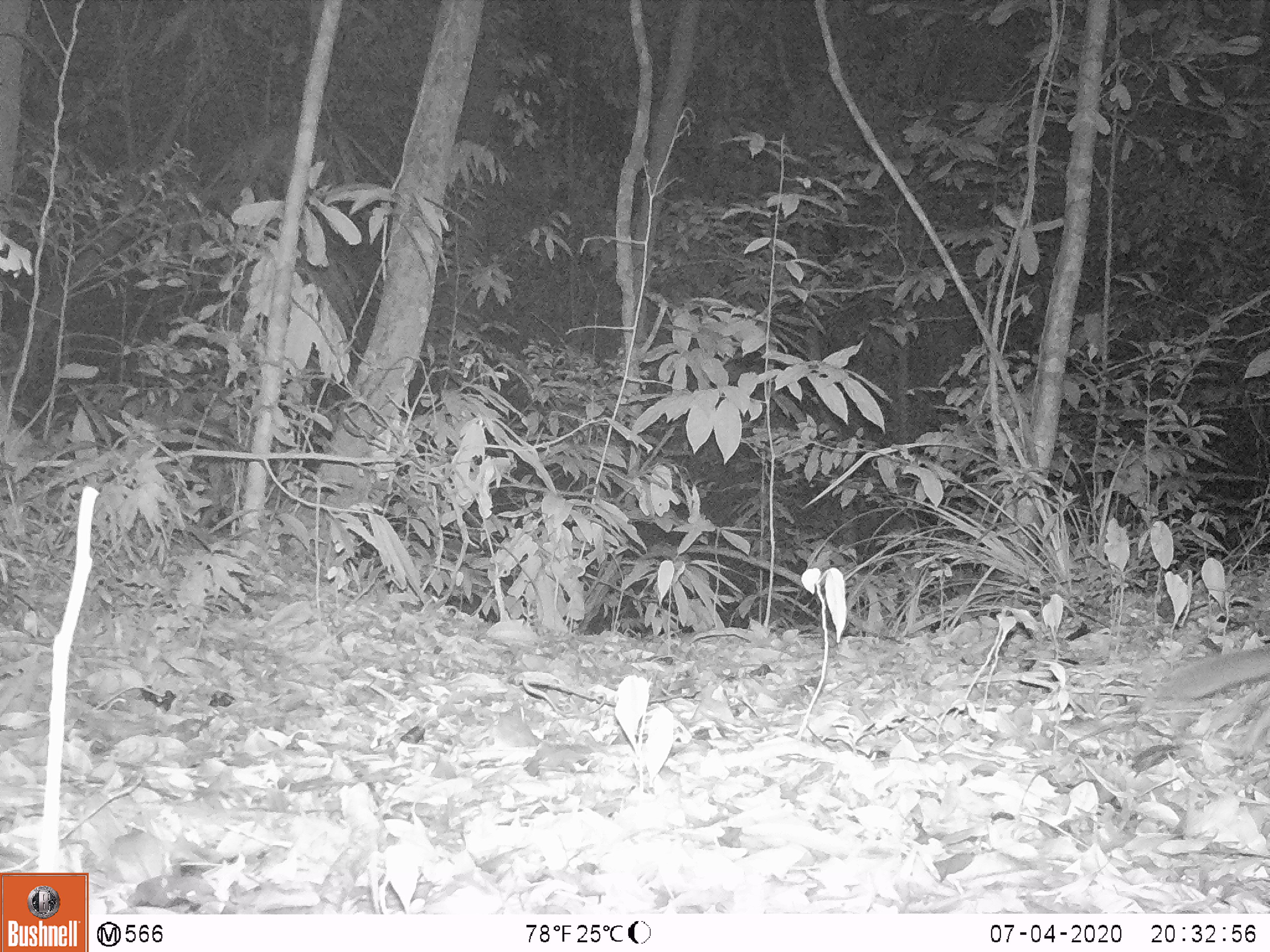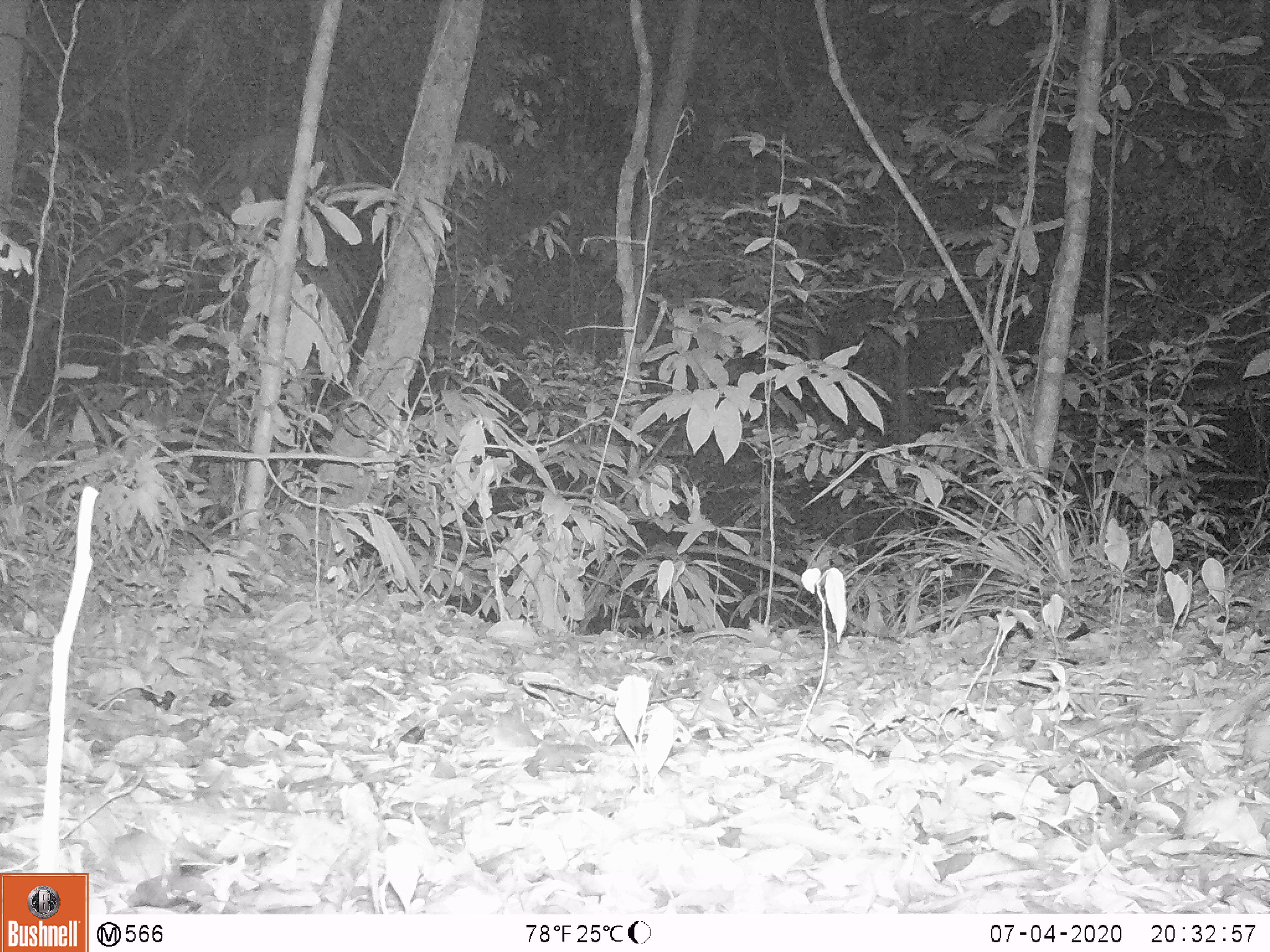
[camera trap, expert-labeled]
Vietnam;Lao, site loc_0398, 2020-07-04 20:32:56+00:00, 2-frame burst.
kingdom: Animalia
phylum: Chordata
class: Mammalia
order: Carnivora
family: Mustelidae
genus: Melogale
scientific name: Melogale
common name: ferret badger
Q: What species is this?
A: Ferret badger (Melogale).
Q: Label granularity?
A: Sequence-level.